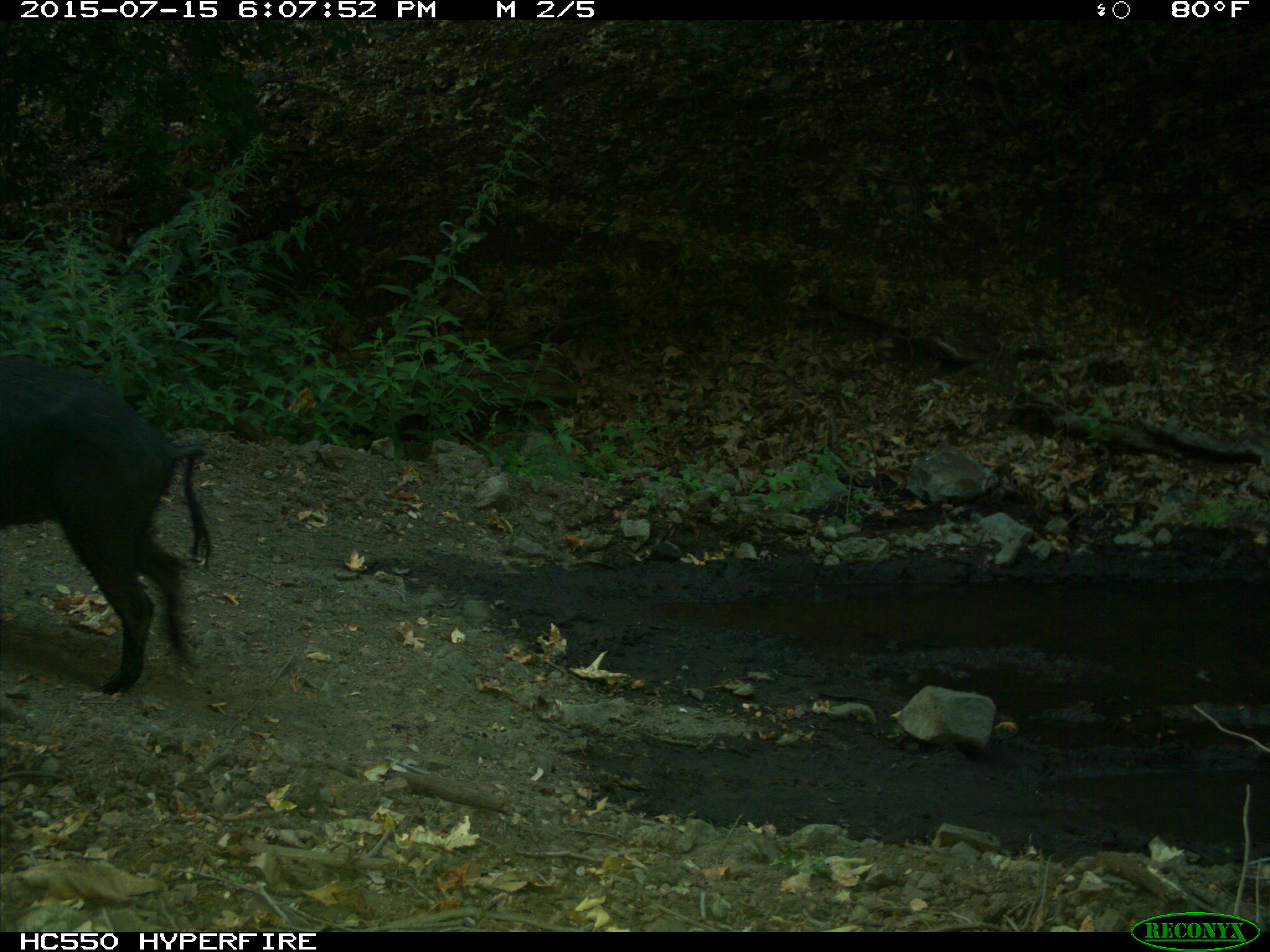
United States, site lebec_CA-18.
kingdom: Animalia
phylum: Chordata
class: Mammalia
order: Artiodactyla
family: Suidae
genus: Sus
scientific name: Sus scrofa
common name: wild boar